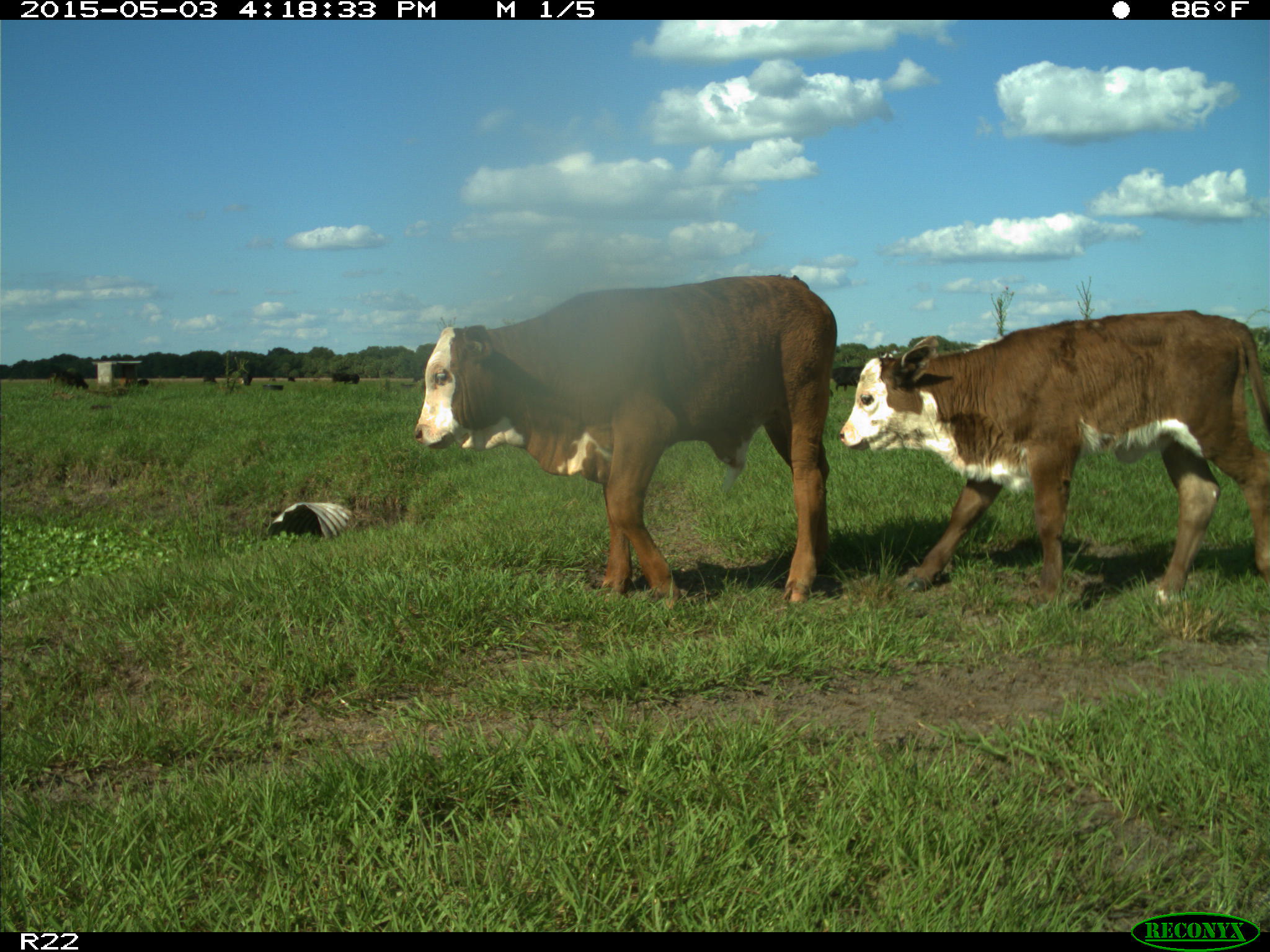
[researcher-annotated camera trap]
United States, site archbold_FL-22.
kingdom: Animalia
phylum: Chordata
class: Mammalia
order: Artiodactyla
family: Bovidae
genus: Bos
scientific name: Bos taurus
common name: domestic cow